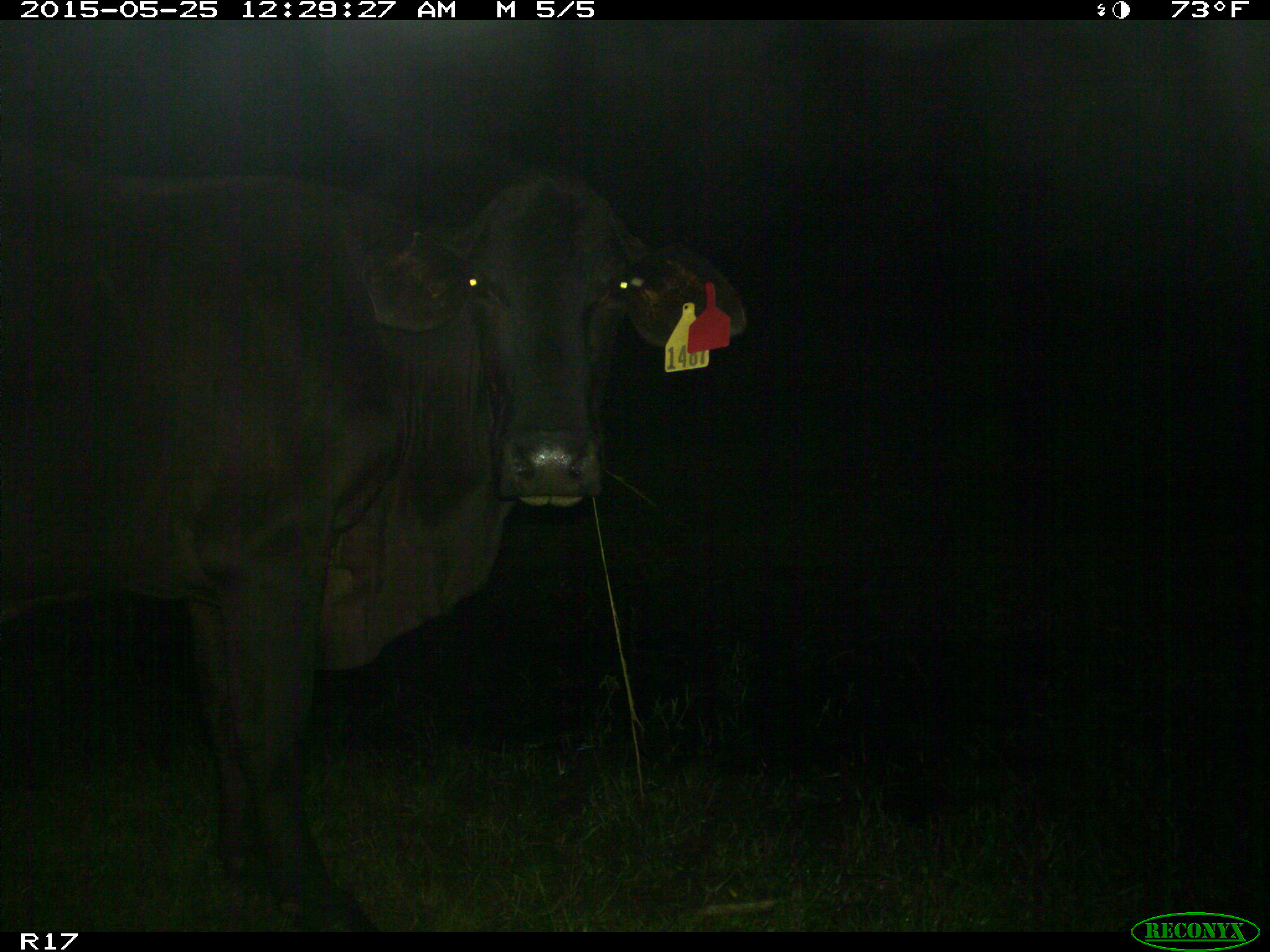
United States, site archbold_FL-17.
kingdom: Animalia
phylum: Chordata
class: Mammalia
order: Artiodactyla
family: Bovidae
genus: Bos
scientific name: Bos taurus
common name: domestic cow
Bos taurus (domestic cow).